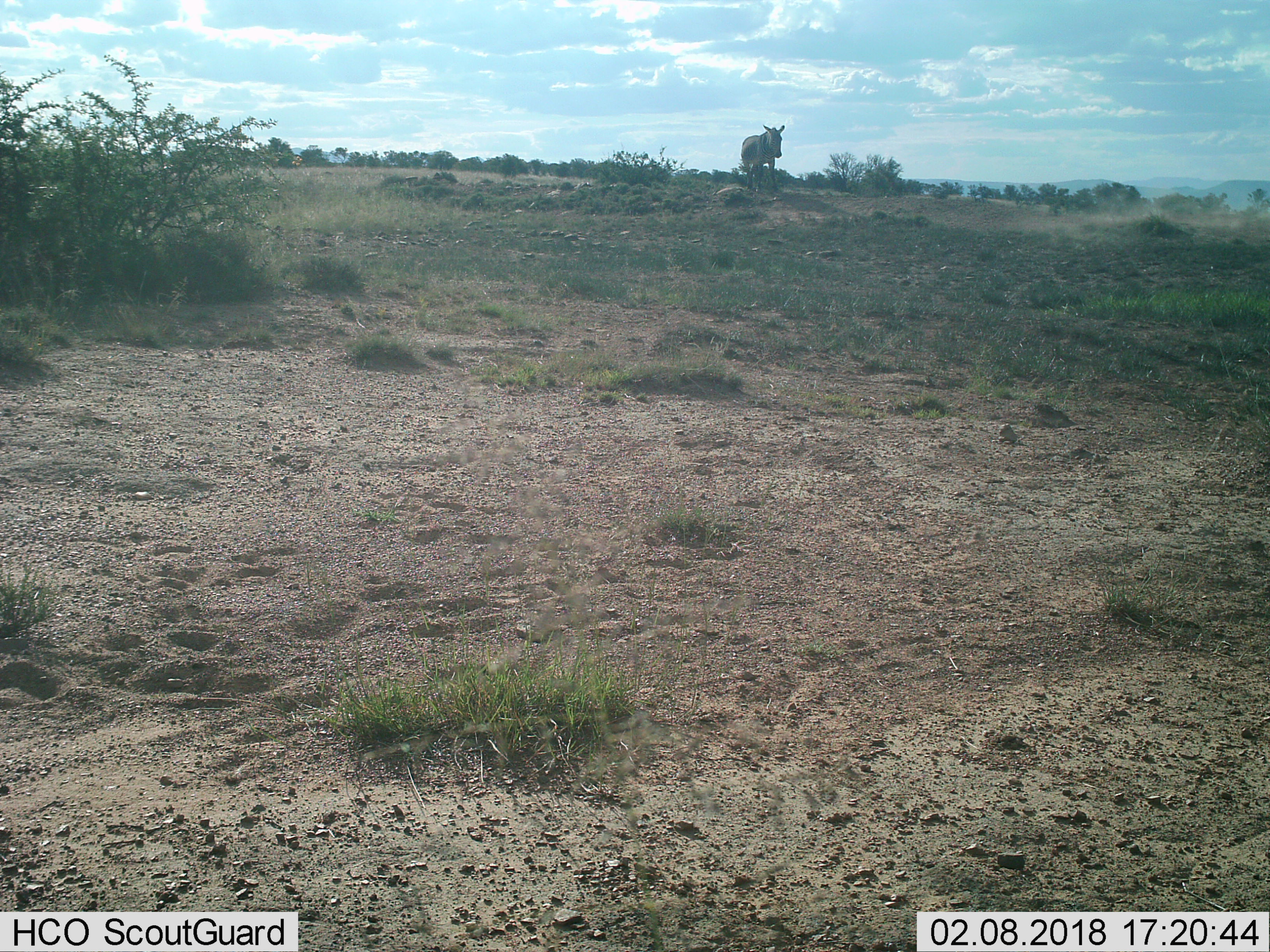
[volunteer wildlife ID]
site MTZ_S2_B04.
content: unidentified animal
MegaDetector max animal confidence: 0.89